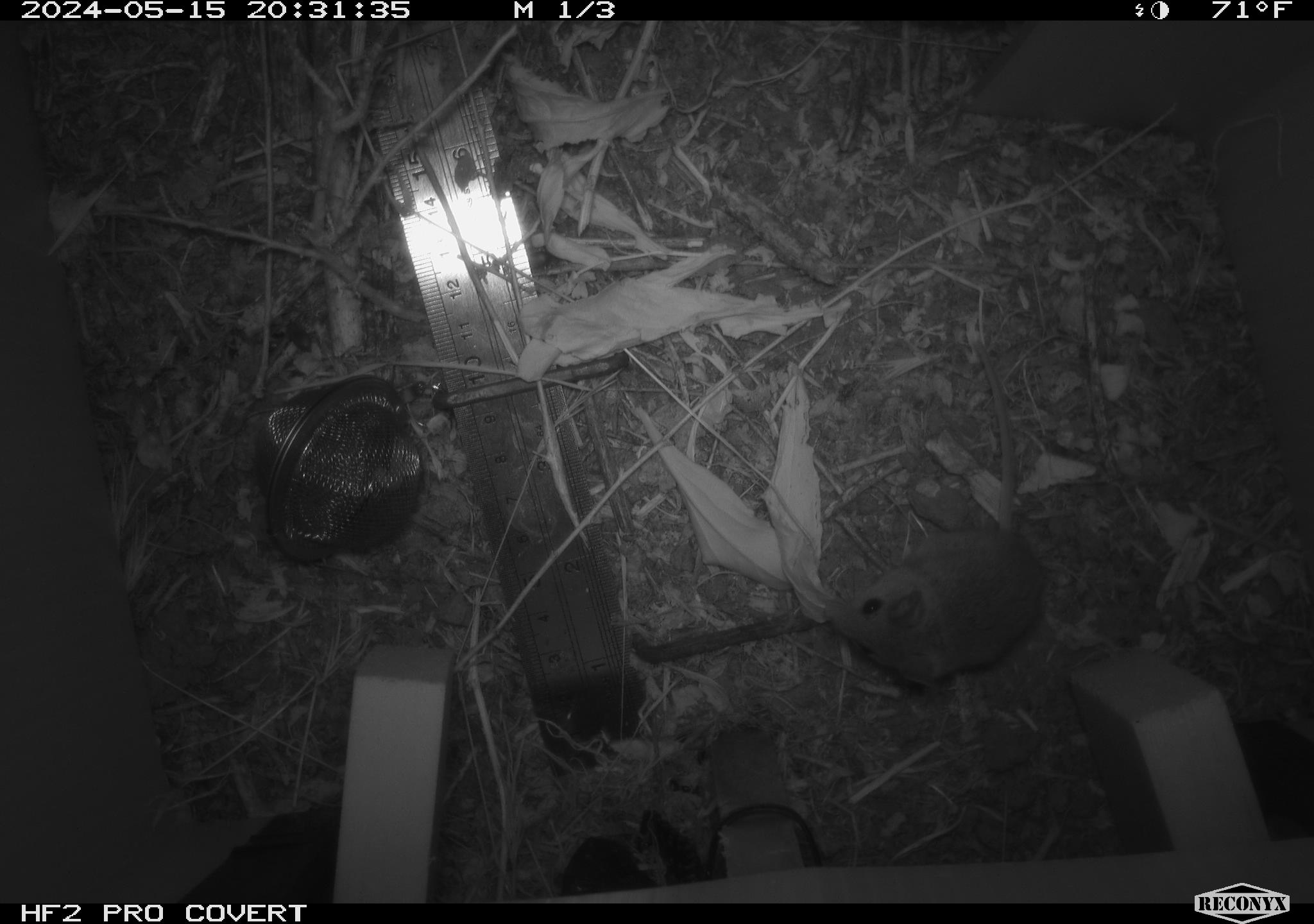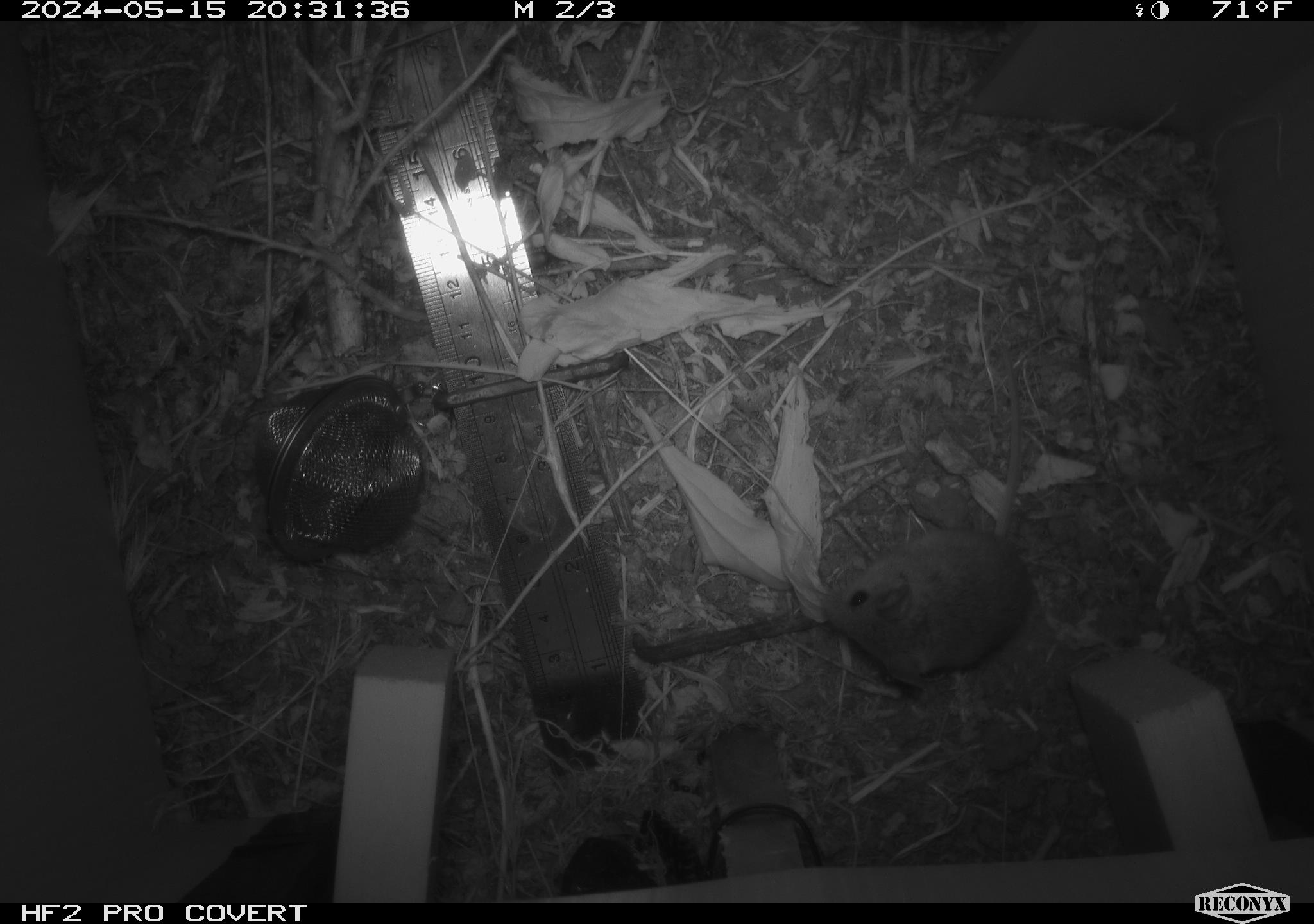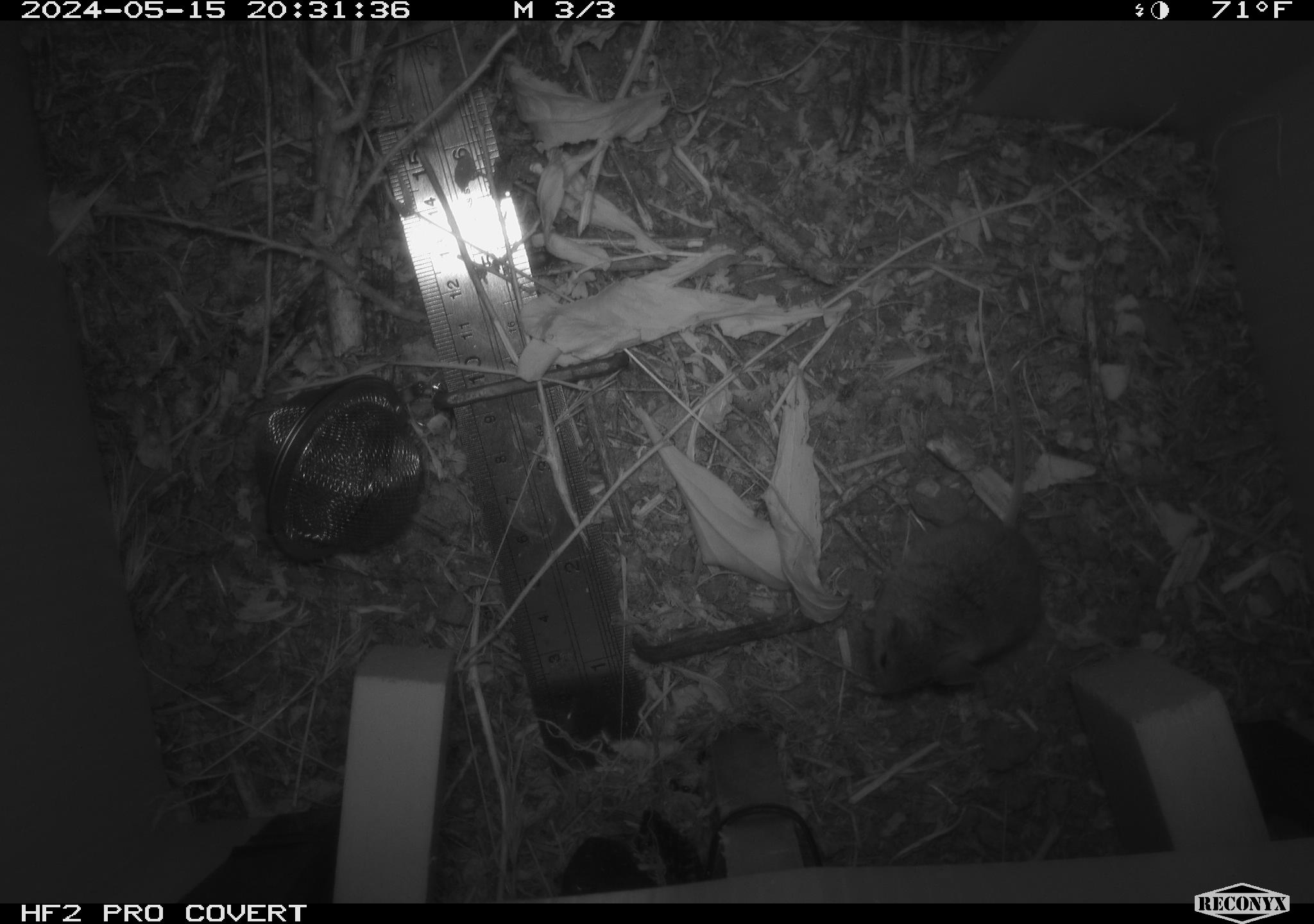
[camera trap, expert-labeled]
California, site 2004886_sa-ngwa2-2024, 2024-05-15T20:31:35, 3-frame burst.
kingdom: Animalia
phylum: Chordata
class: Mammalia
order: Rodentia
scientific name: Rodentia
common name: mouse species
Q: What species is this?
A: Mouse species (Rodentia).